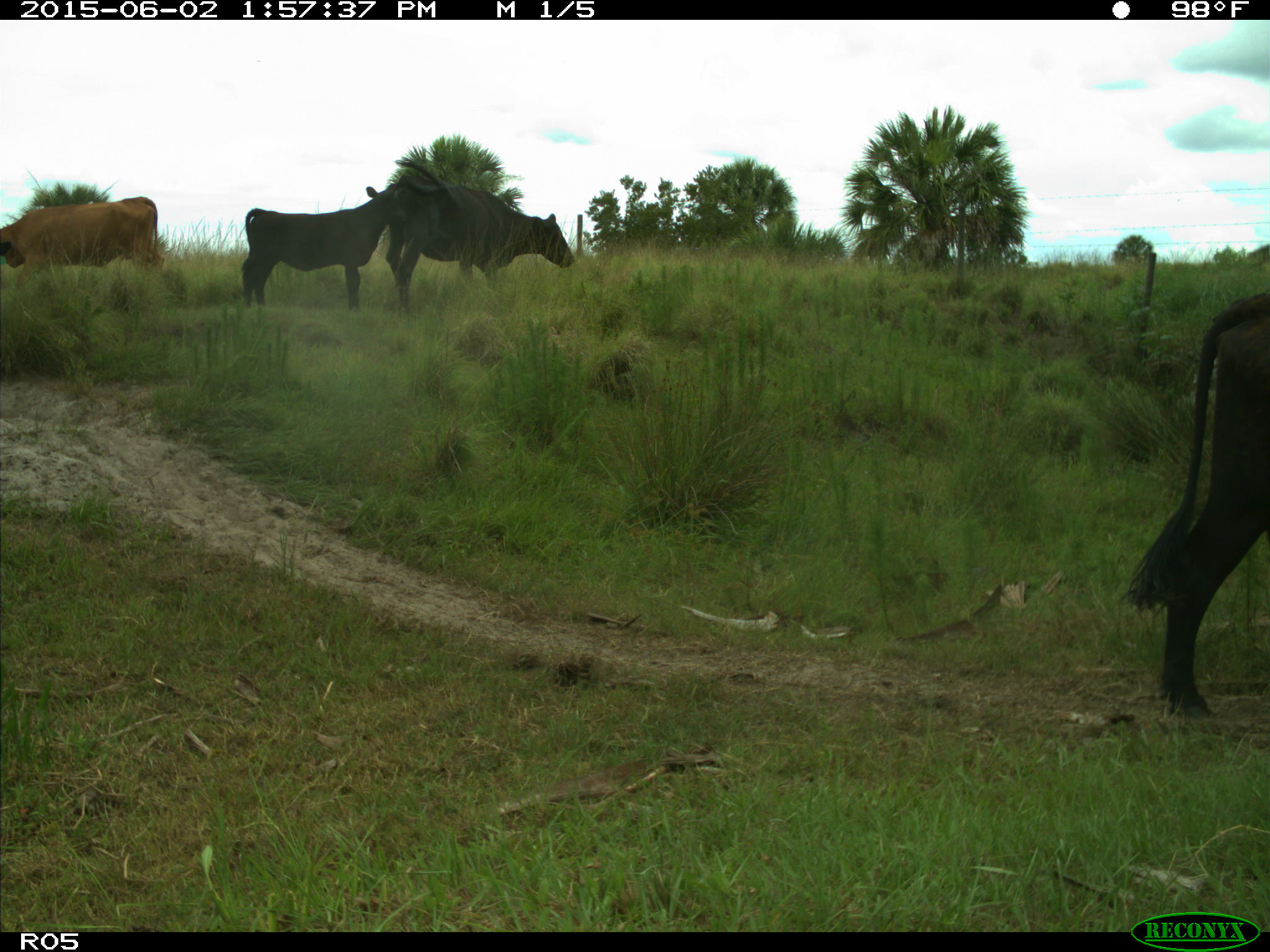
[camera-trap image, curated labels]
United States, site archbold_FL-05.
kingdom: Animalia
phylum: Chordata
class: Mammalia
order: Artiodactyla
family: Bovidae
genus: Bos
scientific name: Bos taurus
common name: domestic cow